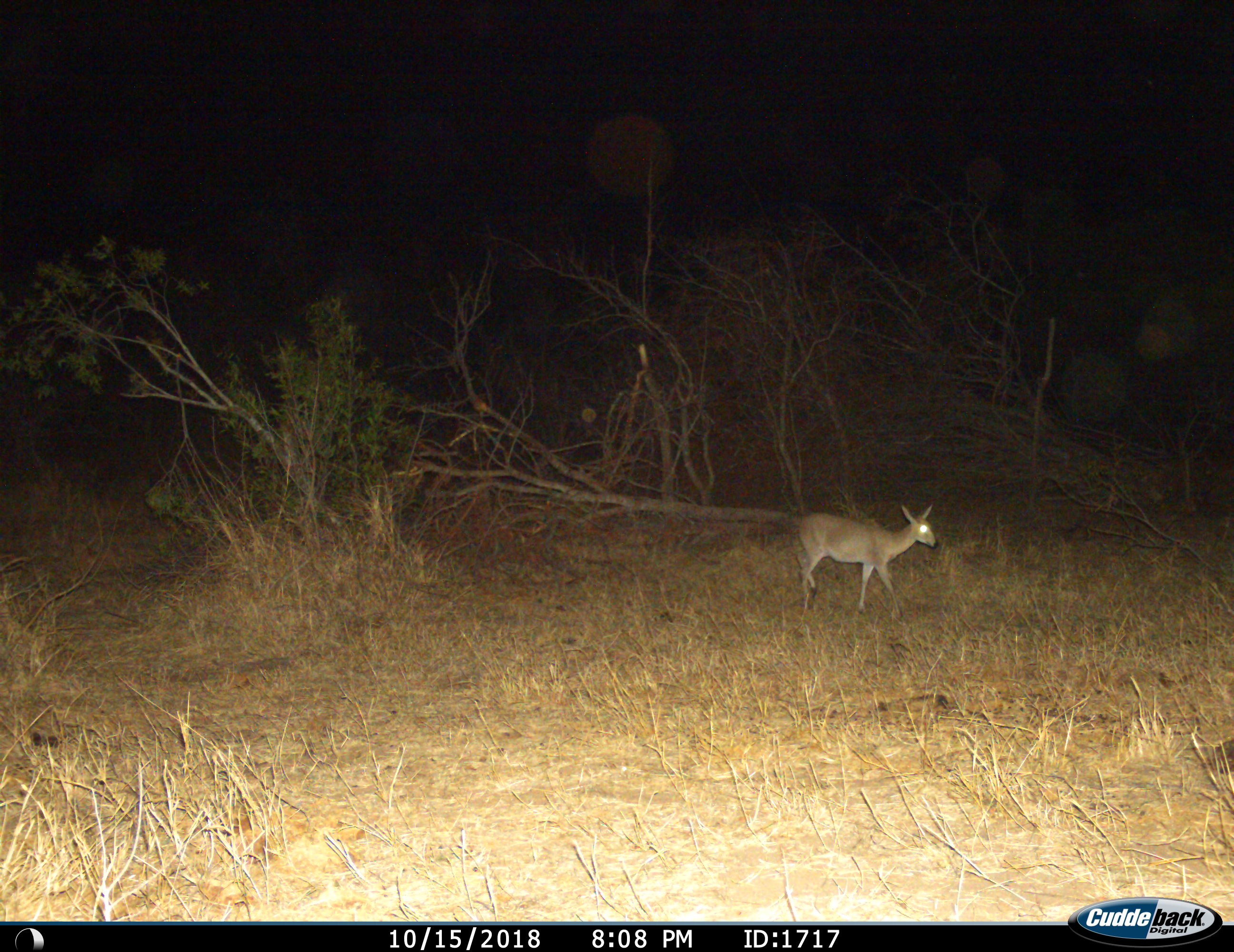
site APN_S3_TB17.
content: unidentified animal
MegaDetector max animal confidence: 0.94